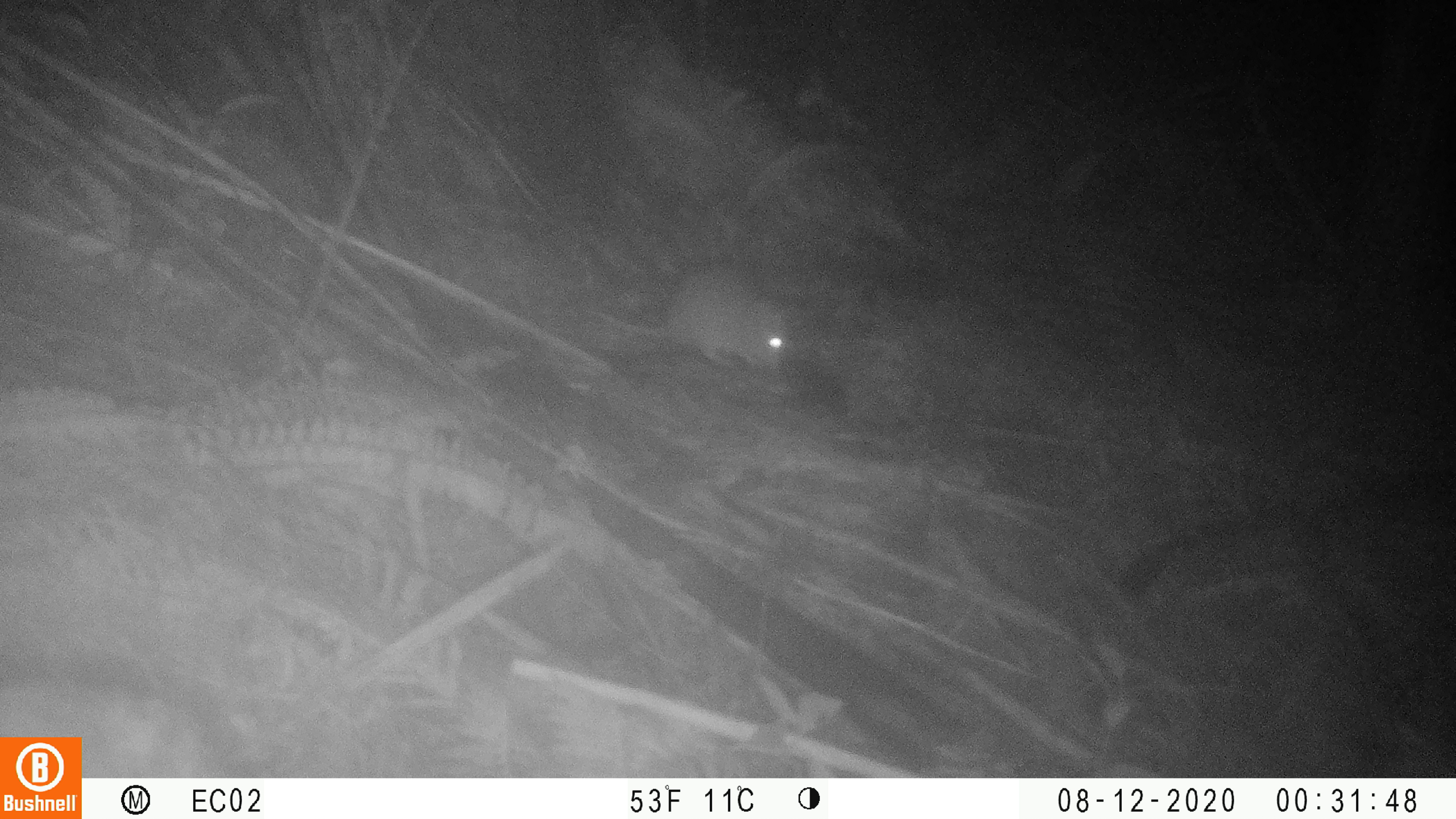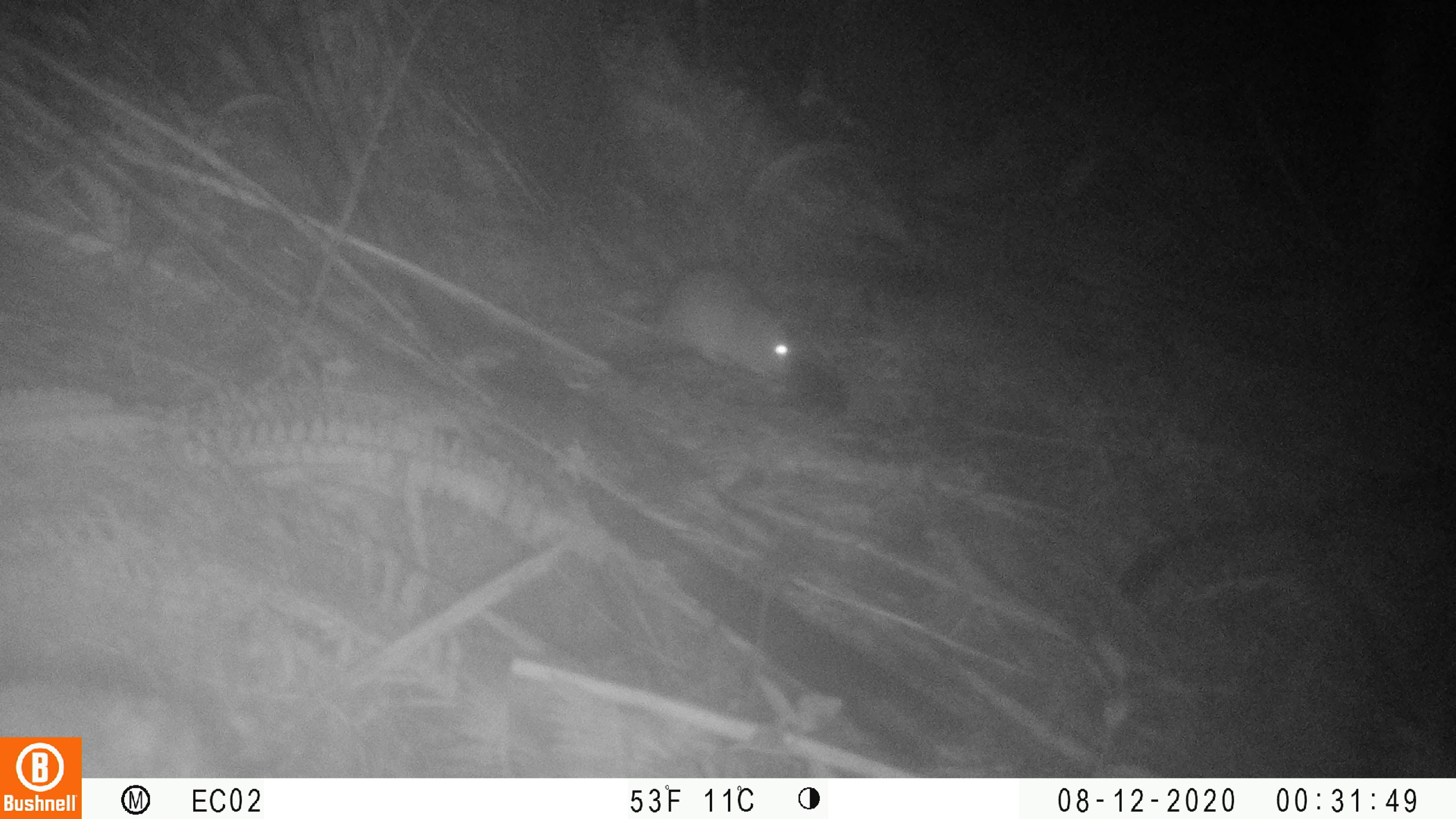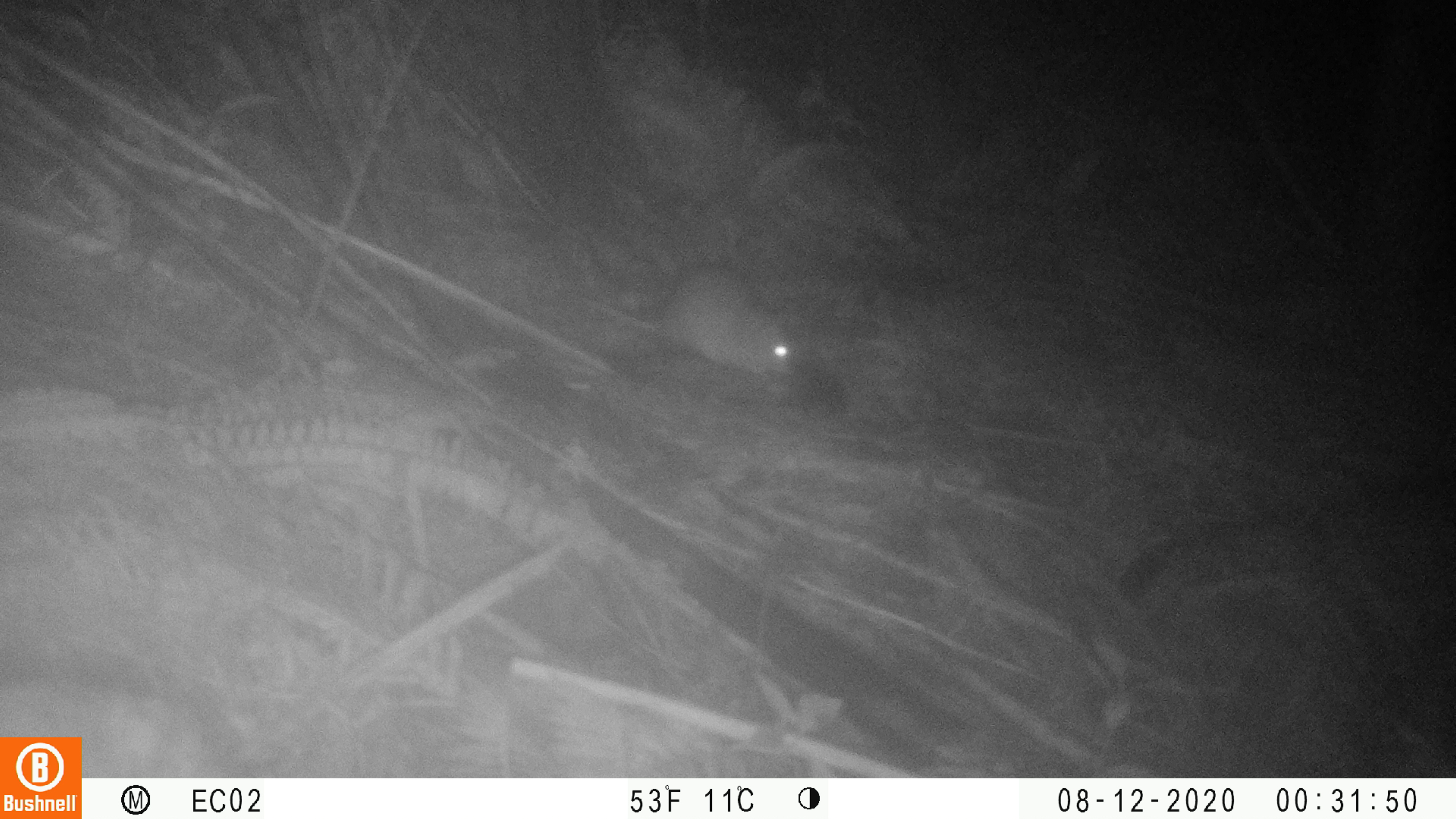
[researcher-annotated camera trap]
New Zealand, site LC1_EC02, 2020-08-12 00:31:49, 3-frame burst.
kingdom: Animalia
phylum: Chordata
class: Mammalia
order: Rodentia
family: Muridae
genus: Rattus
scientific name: Rattus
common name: rat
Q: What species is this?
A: Rat (Rattus).